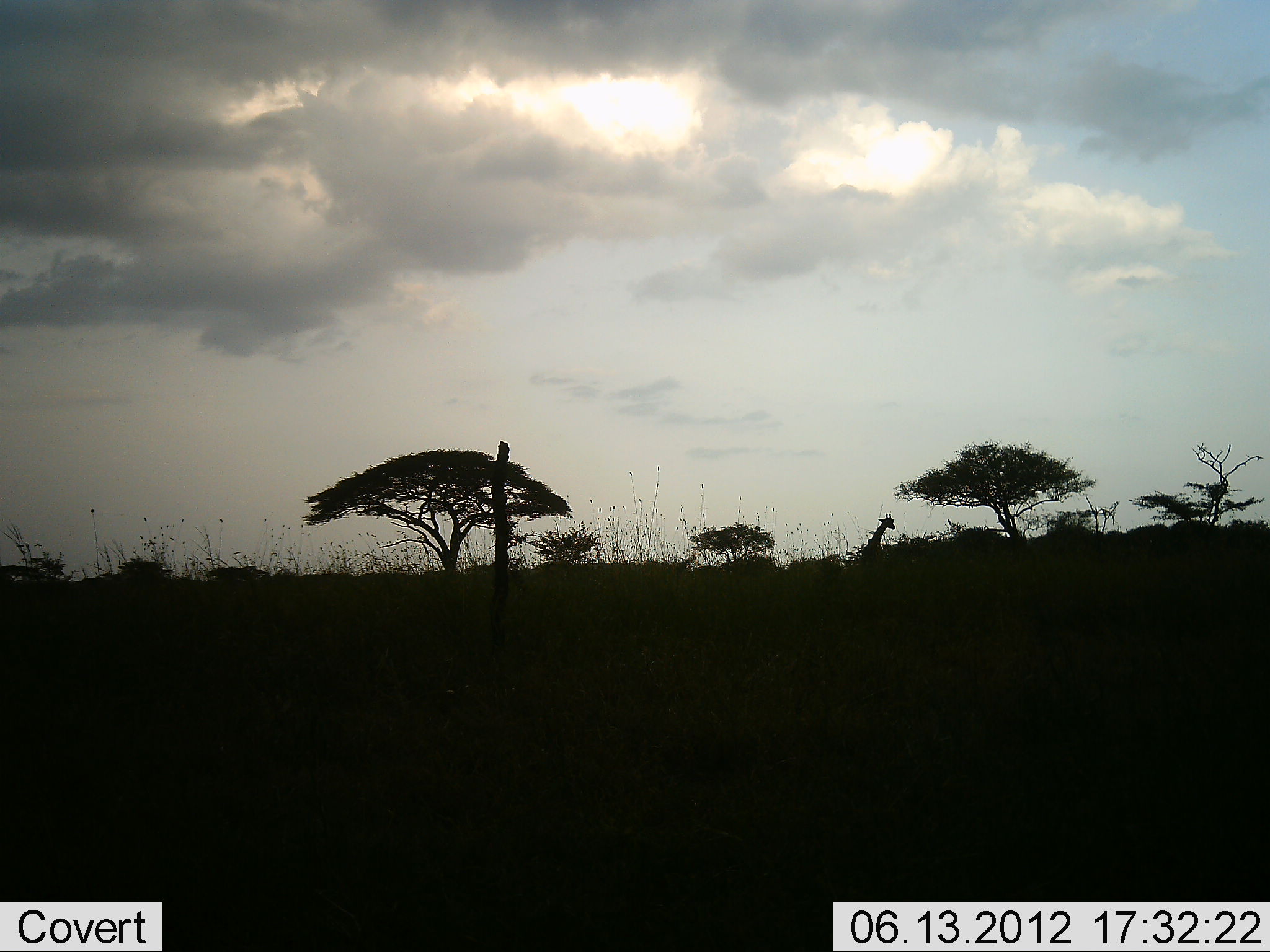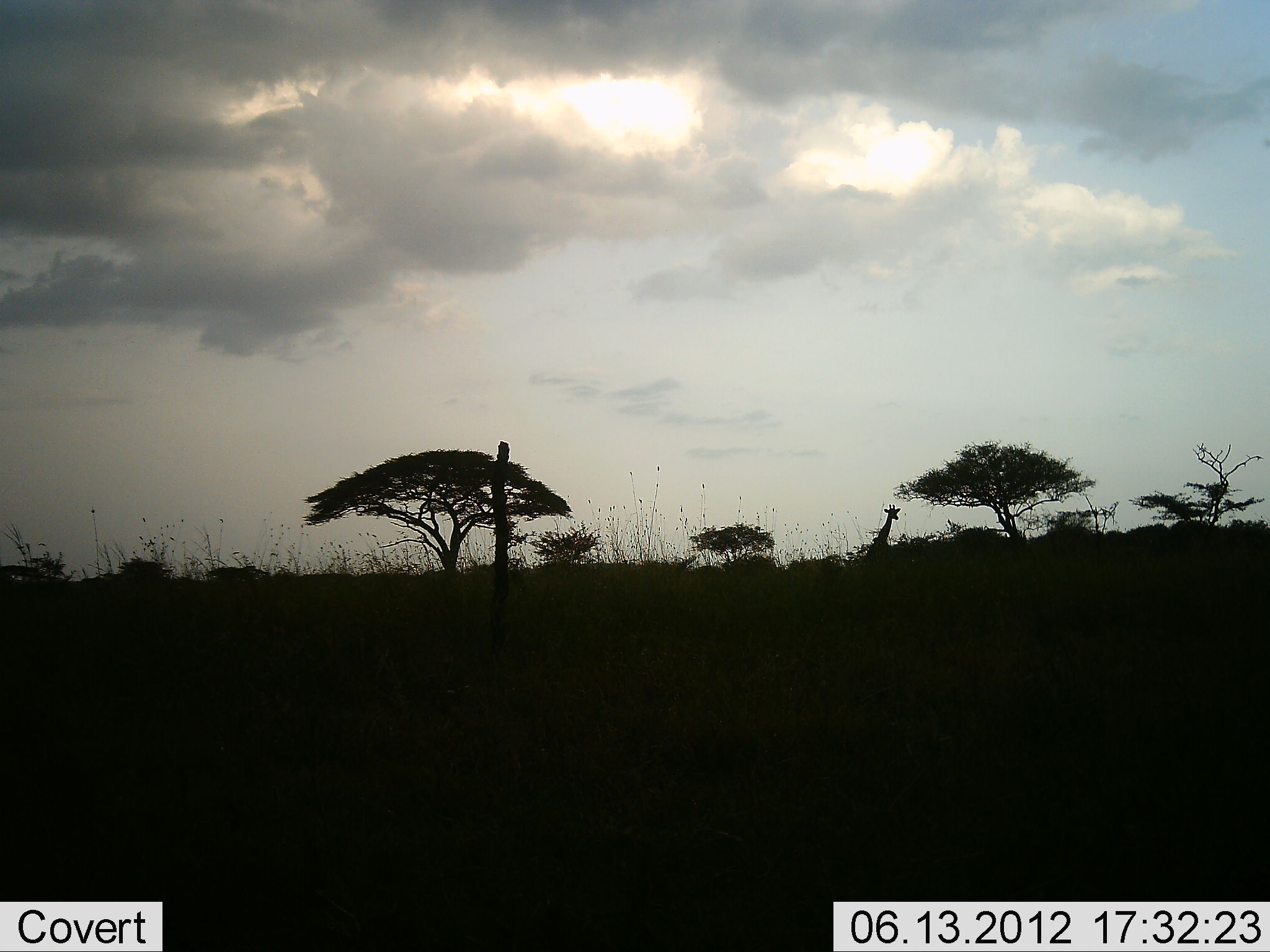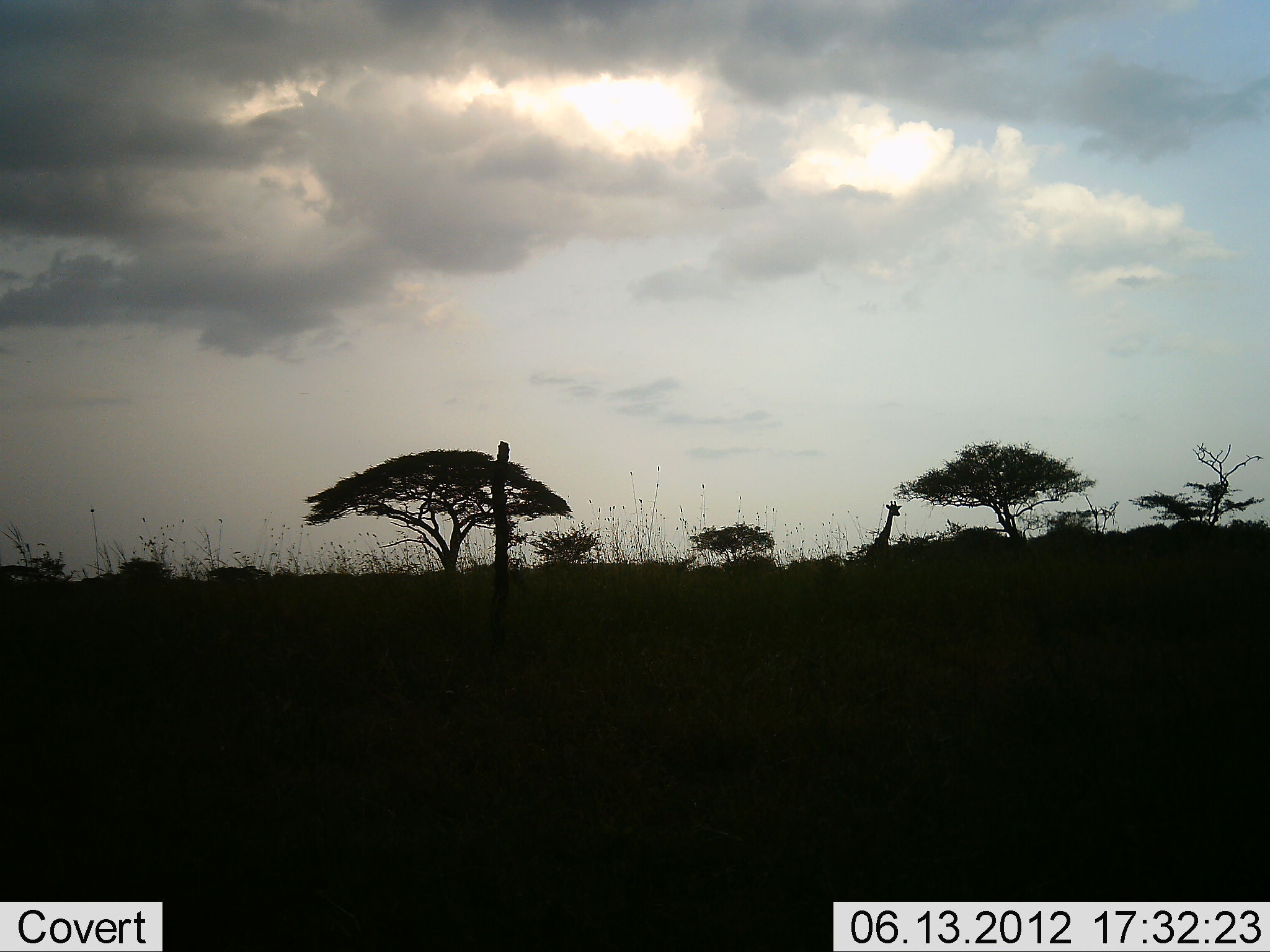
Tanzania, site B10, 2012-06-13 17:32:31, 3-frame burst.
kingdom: Animalia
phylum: Chordata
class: Mammalia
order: Artiodactyla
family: Giraffidae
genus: Giraffa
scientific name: Giraffa camelopardalis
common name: giraffe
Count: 1.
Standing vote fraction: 40%.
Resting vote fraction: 0%.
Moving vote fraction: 60%.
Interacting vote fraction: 0%.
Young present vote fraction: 0%.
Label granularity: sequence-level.